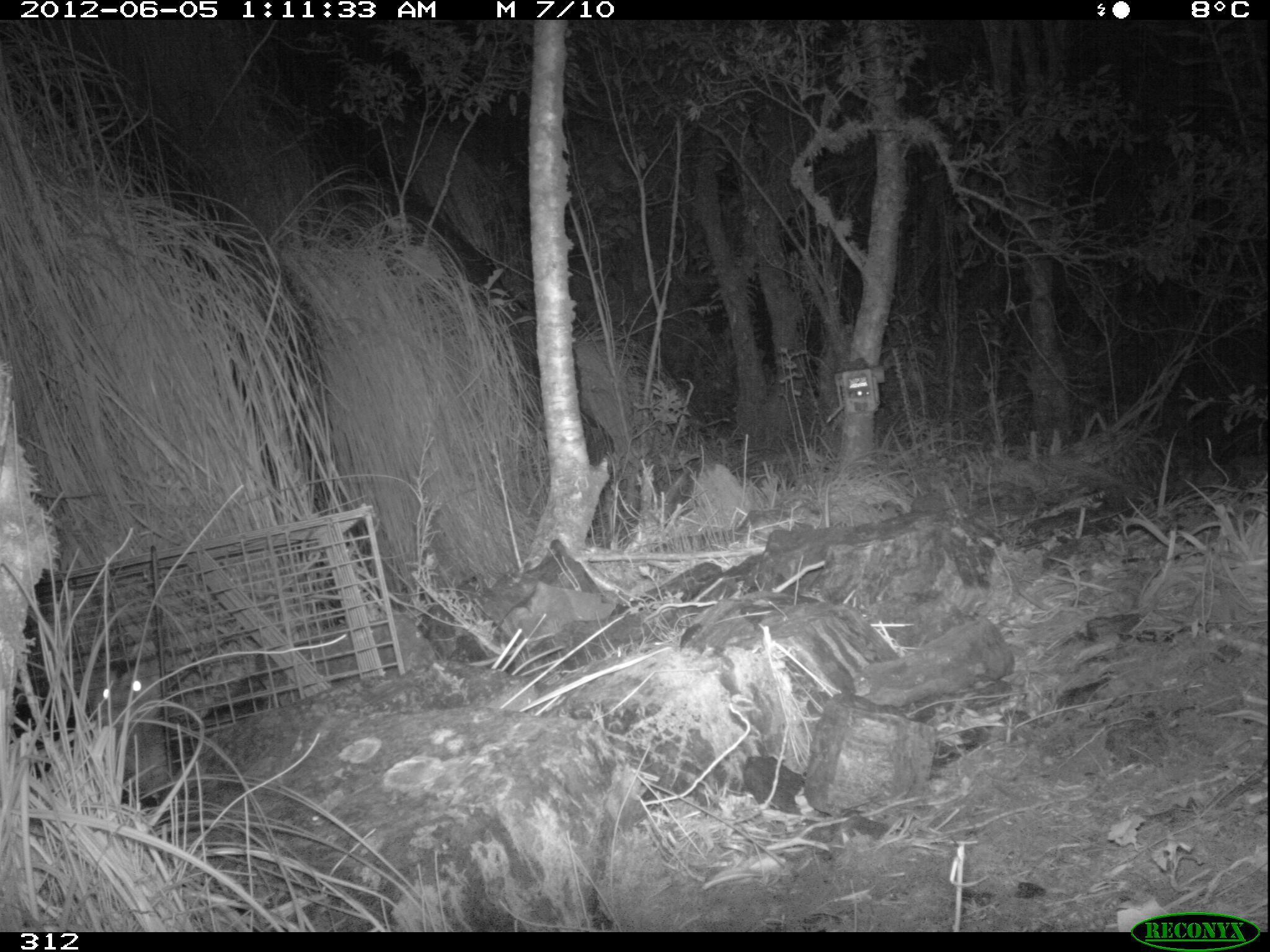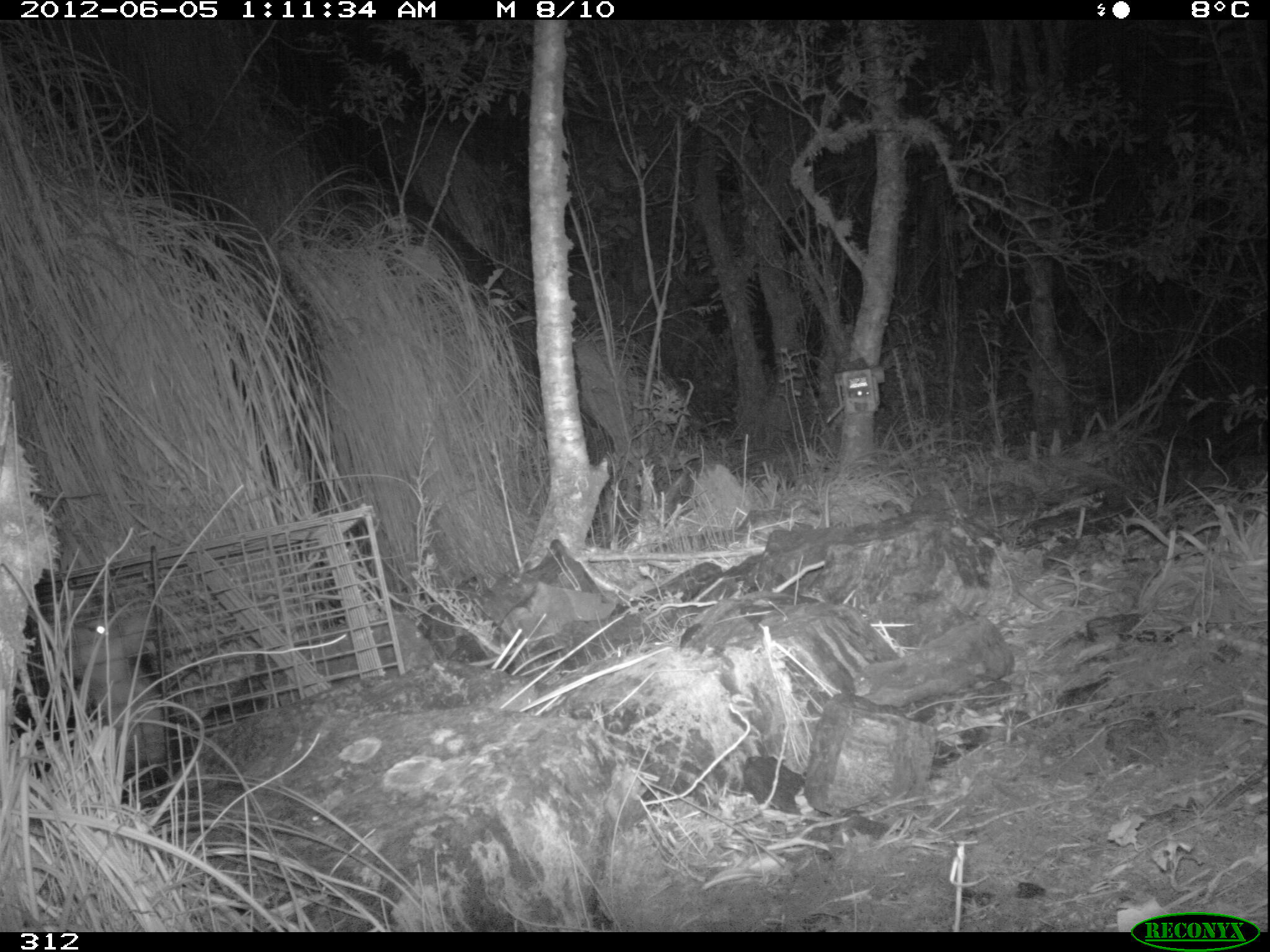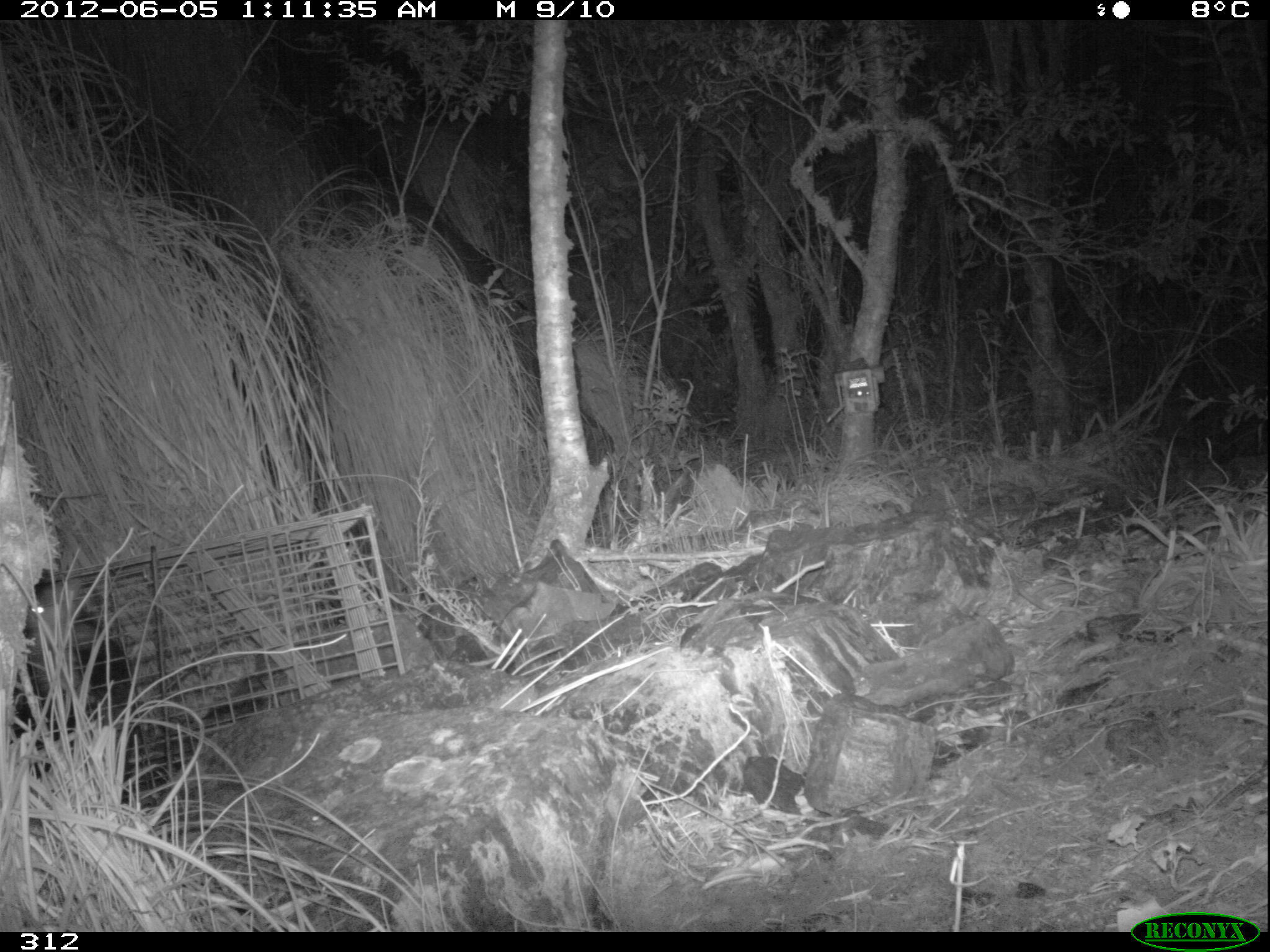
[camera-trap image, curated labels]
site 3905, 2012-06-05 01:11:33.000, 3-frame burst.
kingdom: Animalia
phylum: Chordata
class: Mammalia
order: Didelphimorphia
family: Didelphidae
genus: Didelphis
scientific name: Didelphis pernigra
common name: andean white-eared opossum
Didelphis pernigra (andean white-eared opossum).